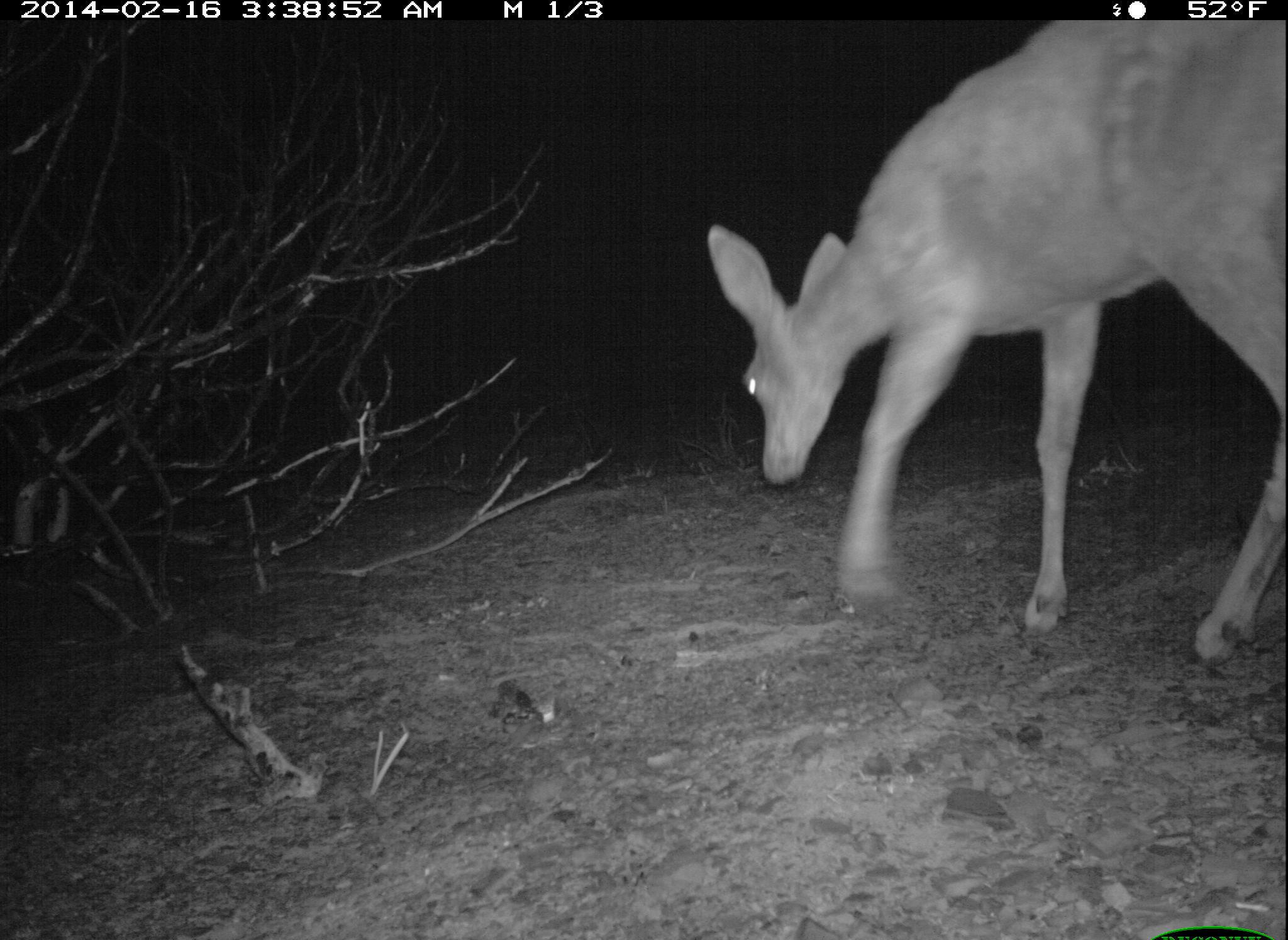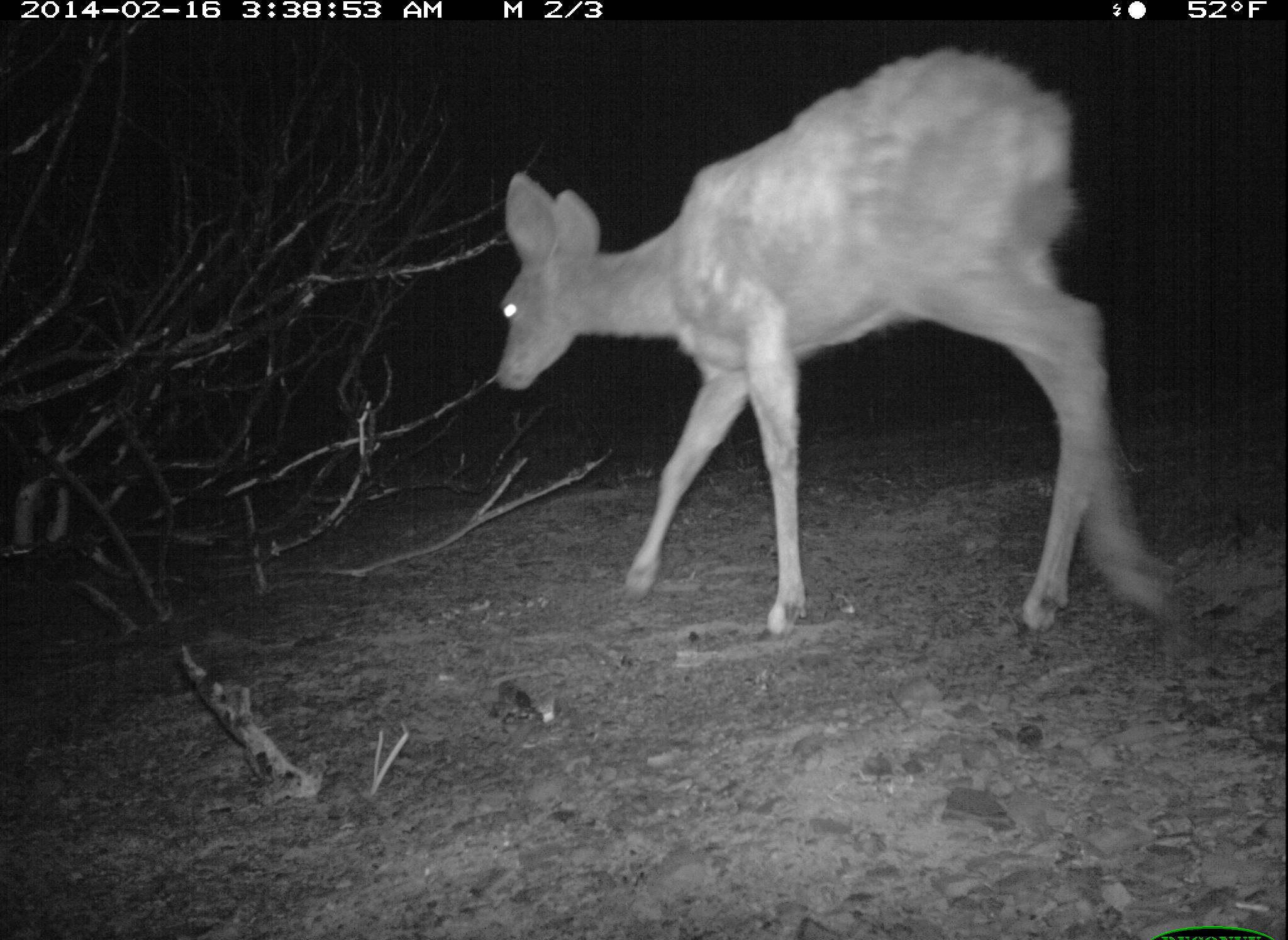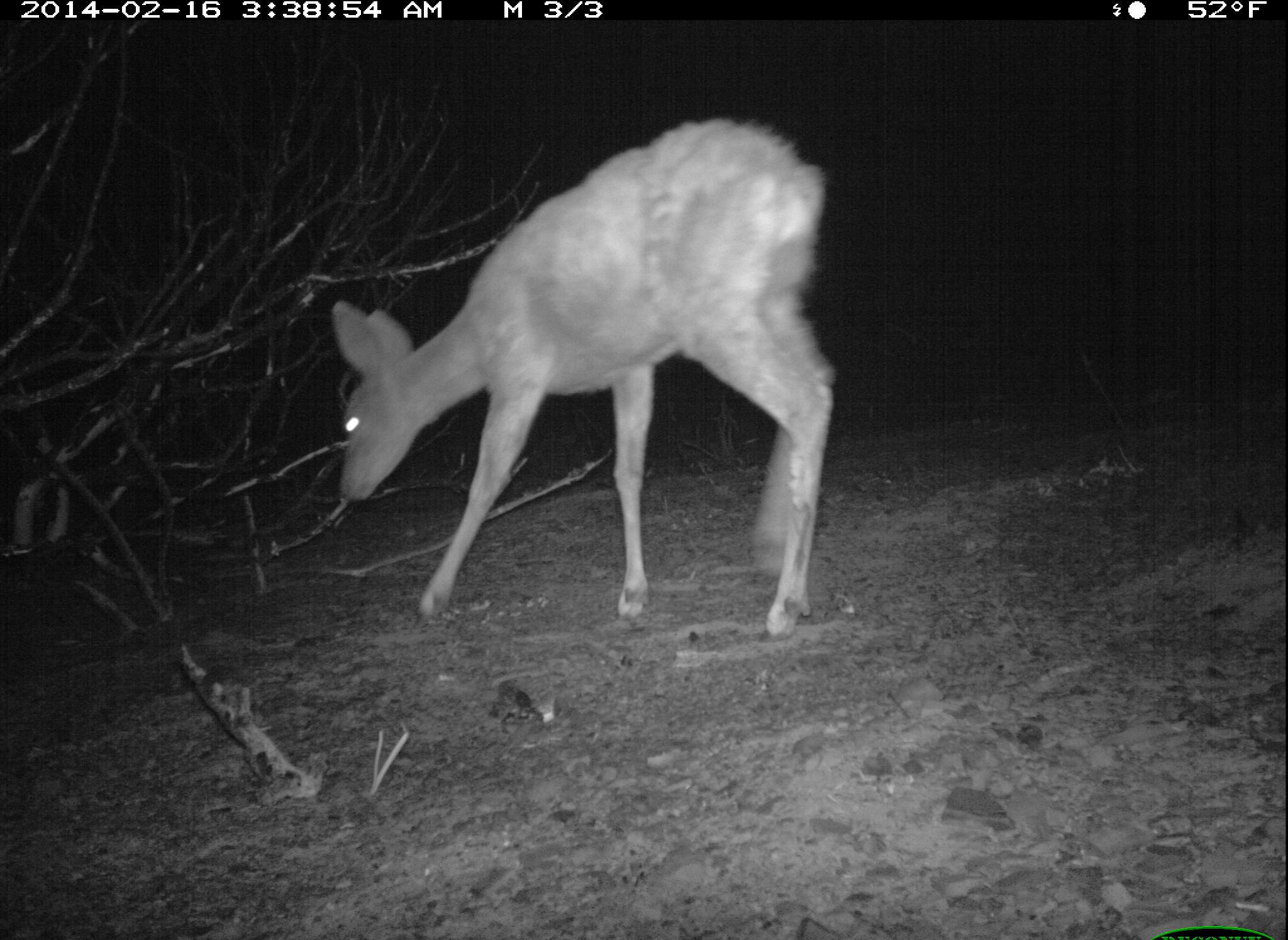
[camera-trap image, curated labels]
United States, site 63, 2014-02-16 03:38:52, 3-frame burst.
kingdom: Animalia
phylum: Chordata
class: Mammalia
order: Artiodactyla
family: Cervidae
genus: Odocoileus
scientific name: Odocoileus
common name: deer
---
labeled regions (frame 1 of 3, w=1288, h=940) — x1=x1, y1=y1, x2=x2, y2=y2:
deer: x1=706, y1=19, x2=1286, y2=666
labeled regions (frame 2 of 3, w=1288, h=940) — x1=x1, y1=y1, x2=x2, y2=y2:
deer: x1=493, y1=49, x2=1180, y2=640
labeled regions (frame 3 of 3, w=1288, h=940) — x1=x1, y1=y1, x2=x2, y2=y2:
deer: x1=327, y1=117, x2=841, y2=645